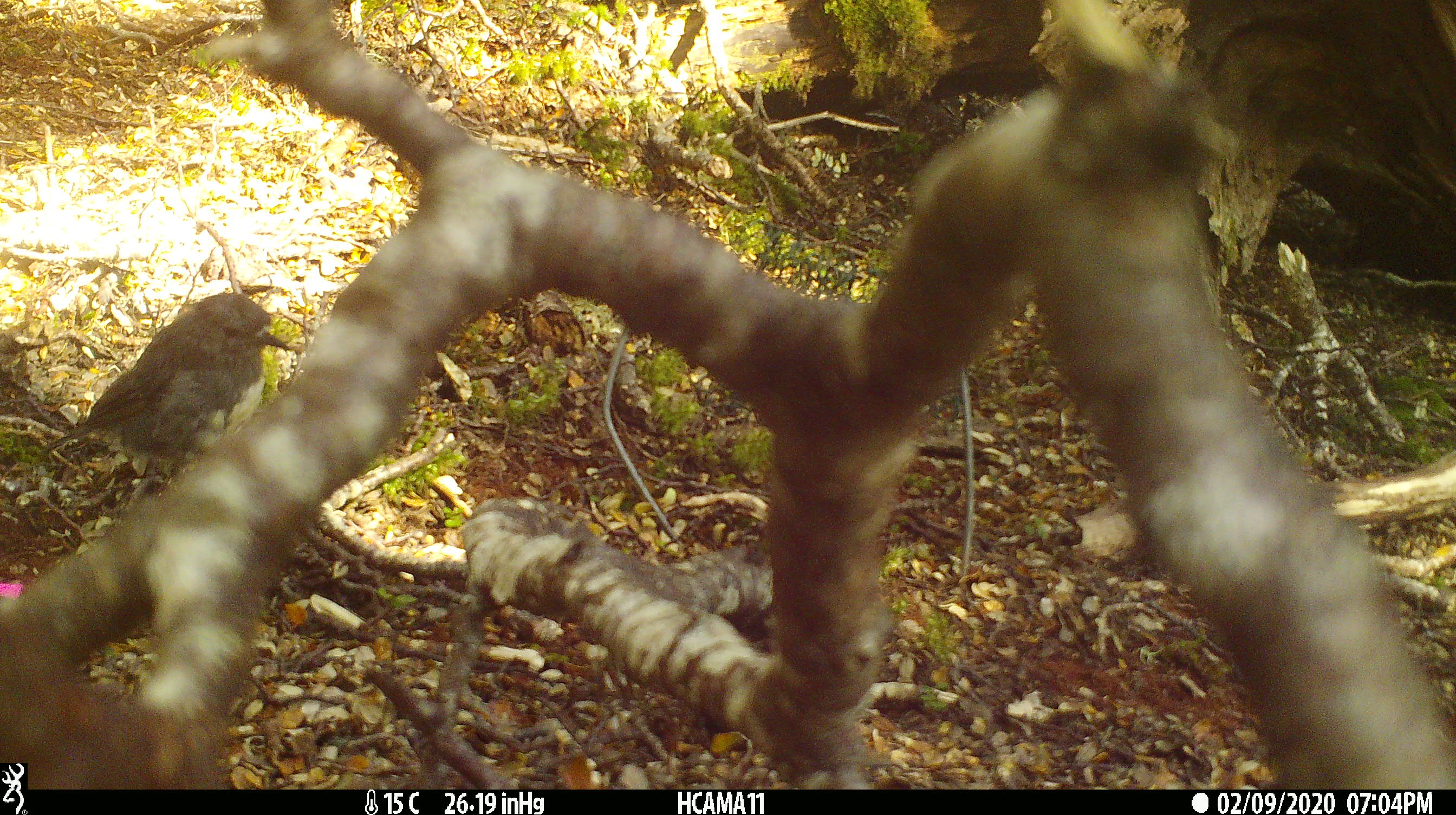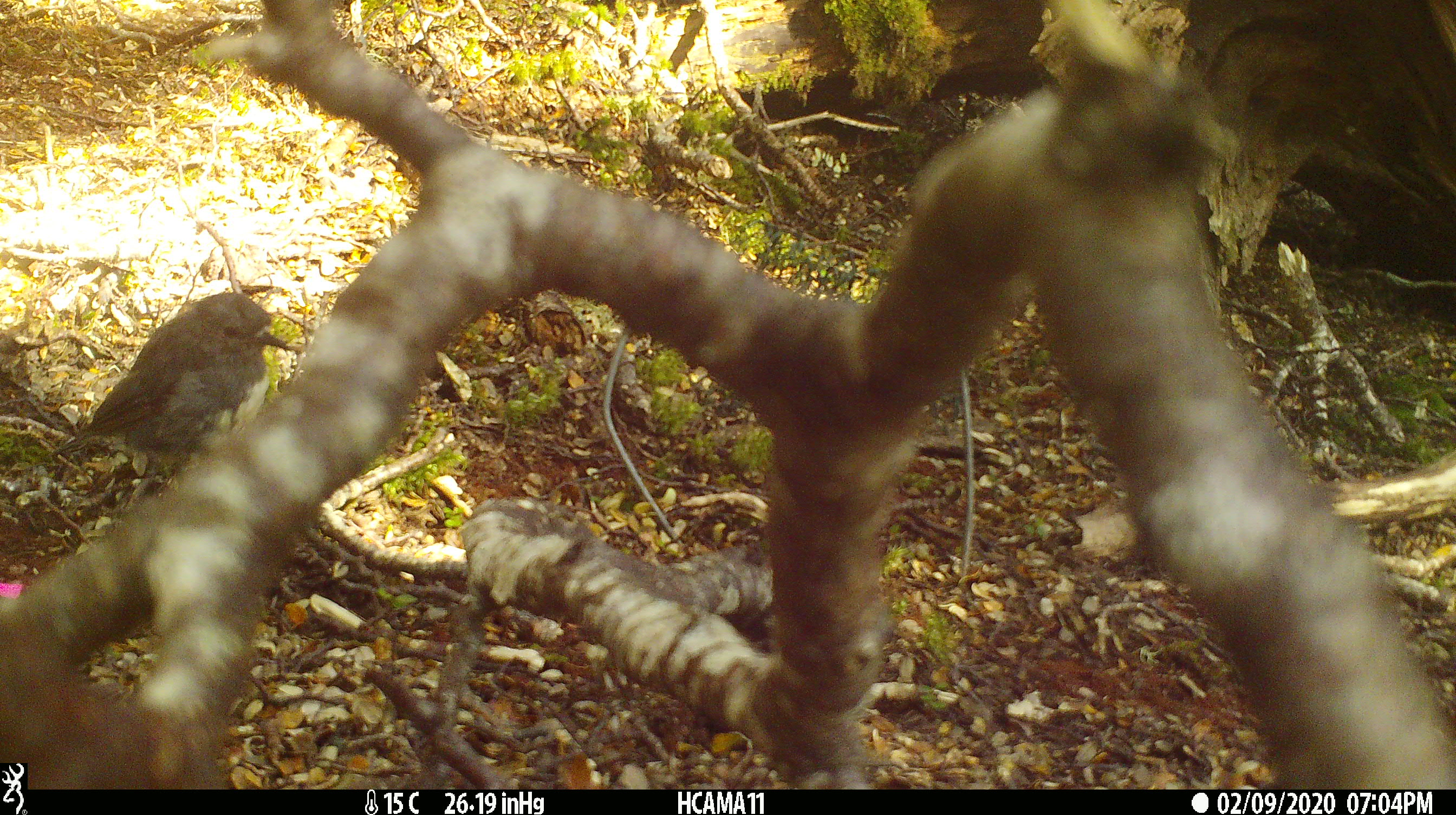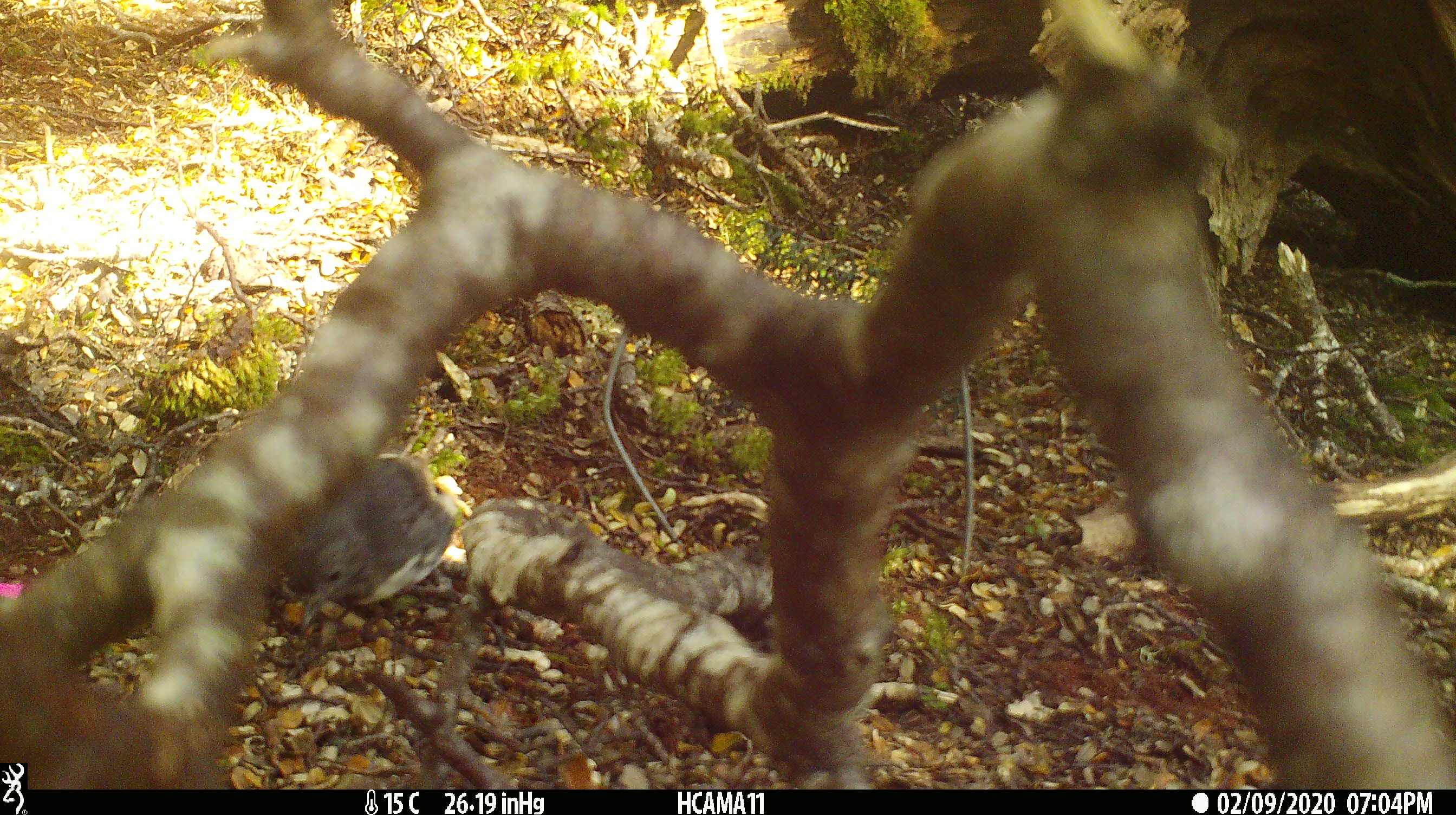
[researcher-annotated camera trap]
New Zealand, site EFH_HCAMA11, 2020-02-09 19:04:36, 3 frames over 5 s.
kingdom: Animalia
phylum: Chordata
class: Aves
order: Passeriformes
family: Petroicidae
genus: Petroica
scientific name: Petroica australis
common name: new zealand robin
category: robin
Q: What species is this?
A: Robin (new zealand robin) (Petroica australis).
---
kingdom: Animalia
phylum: Chordata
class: Aves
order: Passeriformes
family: Petroicidae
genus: Petroica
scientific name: Petroica macrocephala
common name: tomtit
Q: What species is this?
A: Tomtit (Petroica macrocephala).